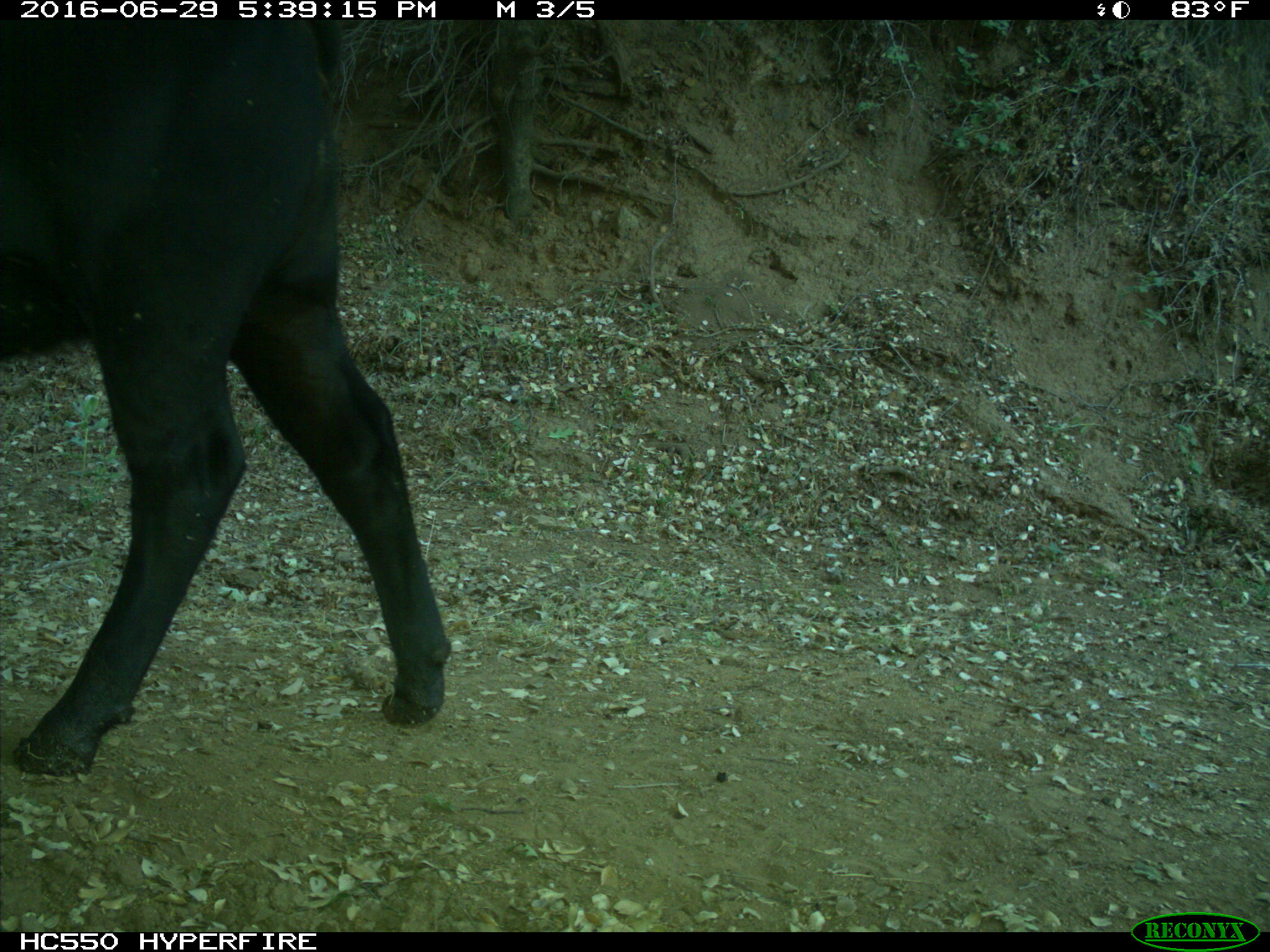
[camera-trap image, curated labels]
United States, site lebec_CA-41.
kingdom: Animalia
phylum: Chordata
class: Mammalia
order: Artiodactyla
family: Bovidae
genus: Bos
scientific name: Bos taurus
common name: domestic cow